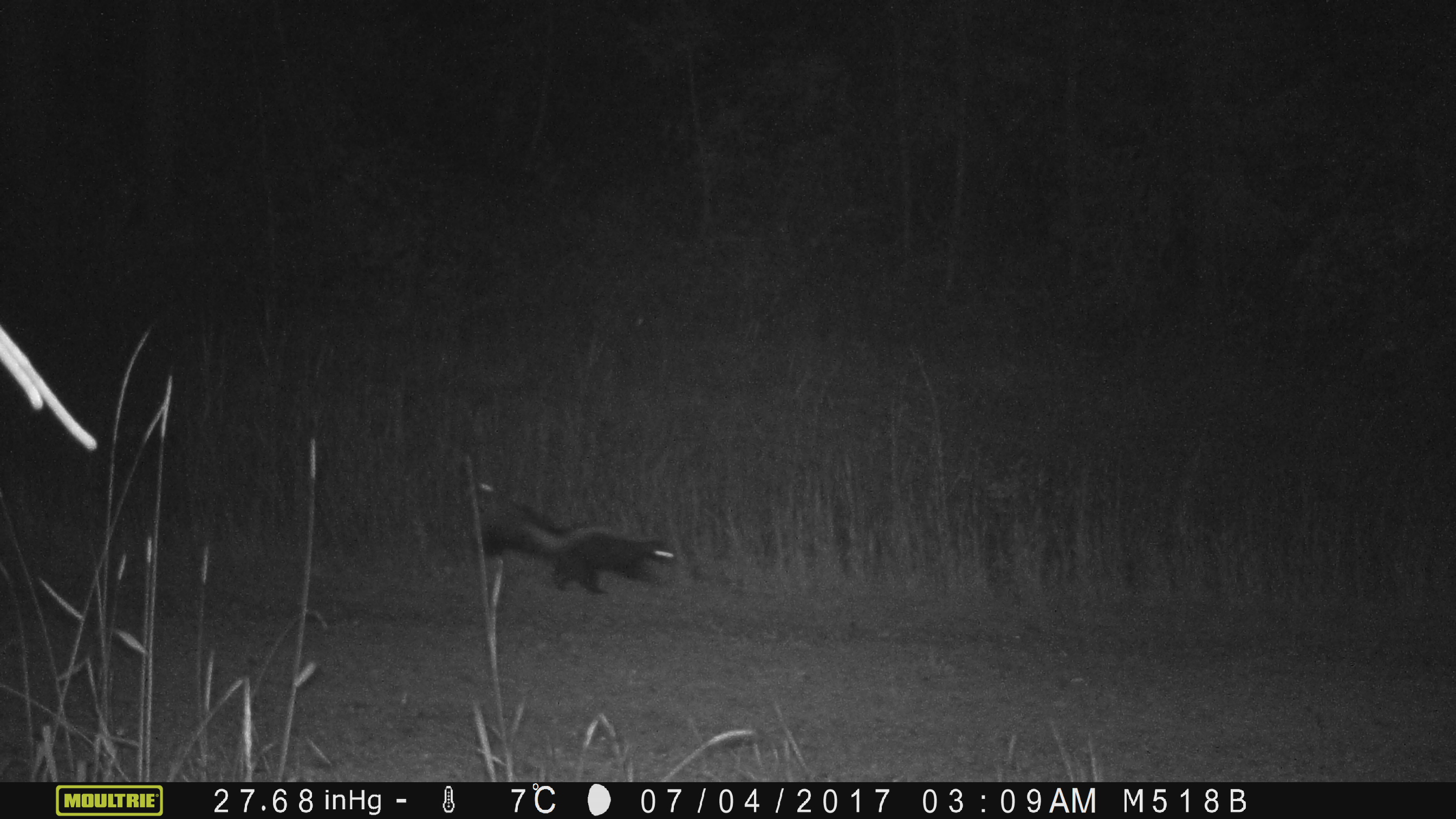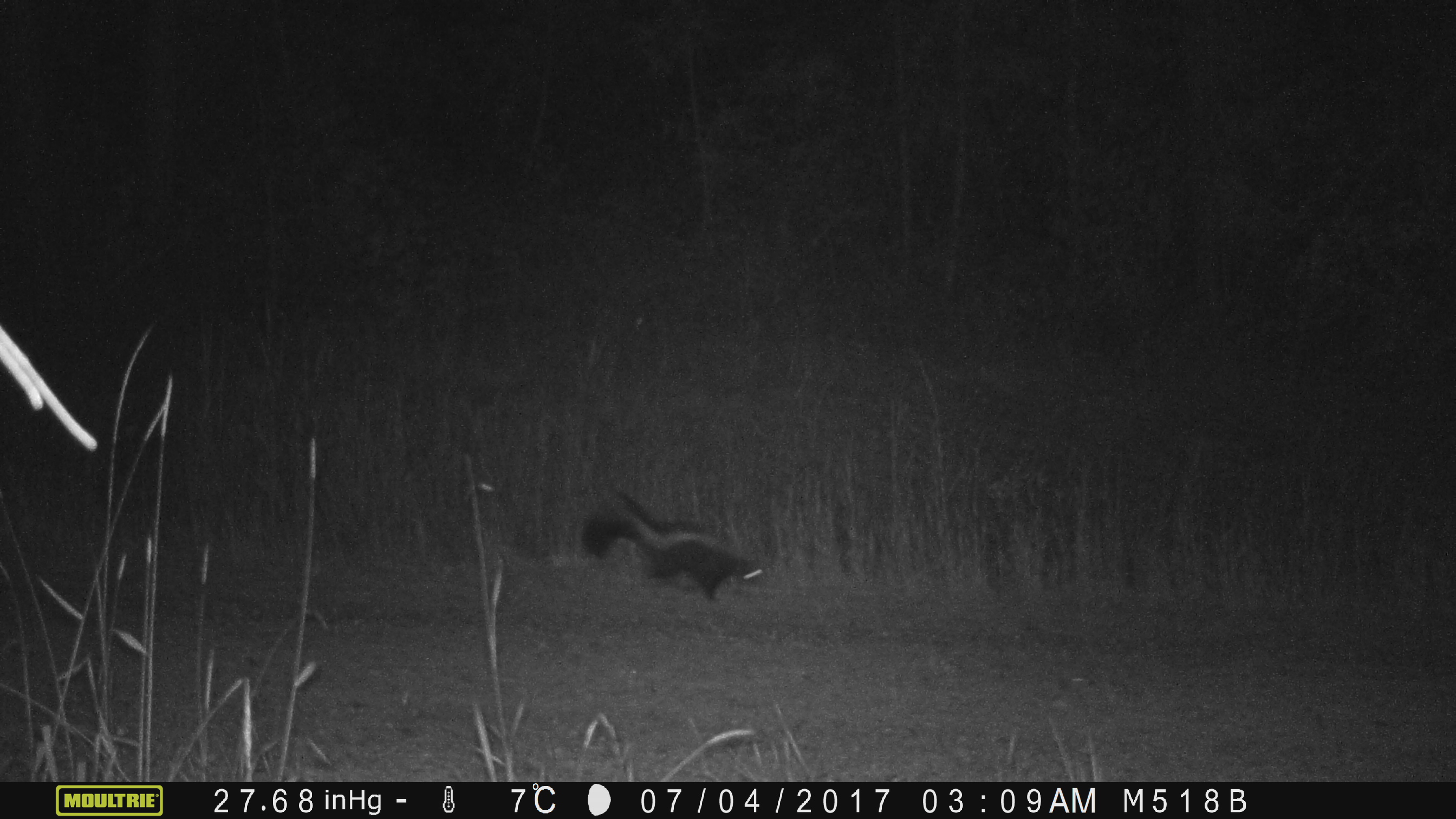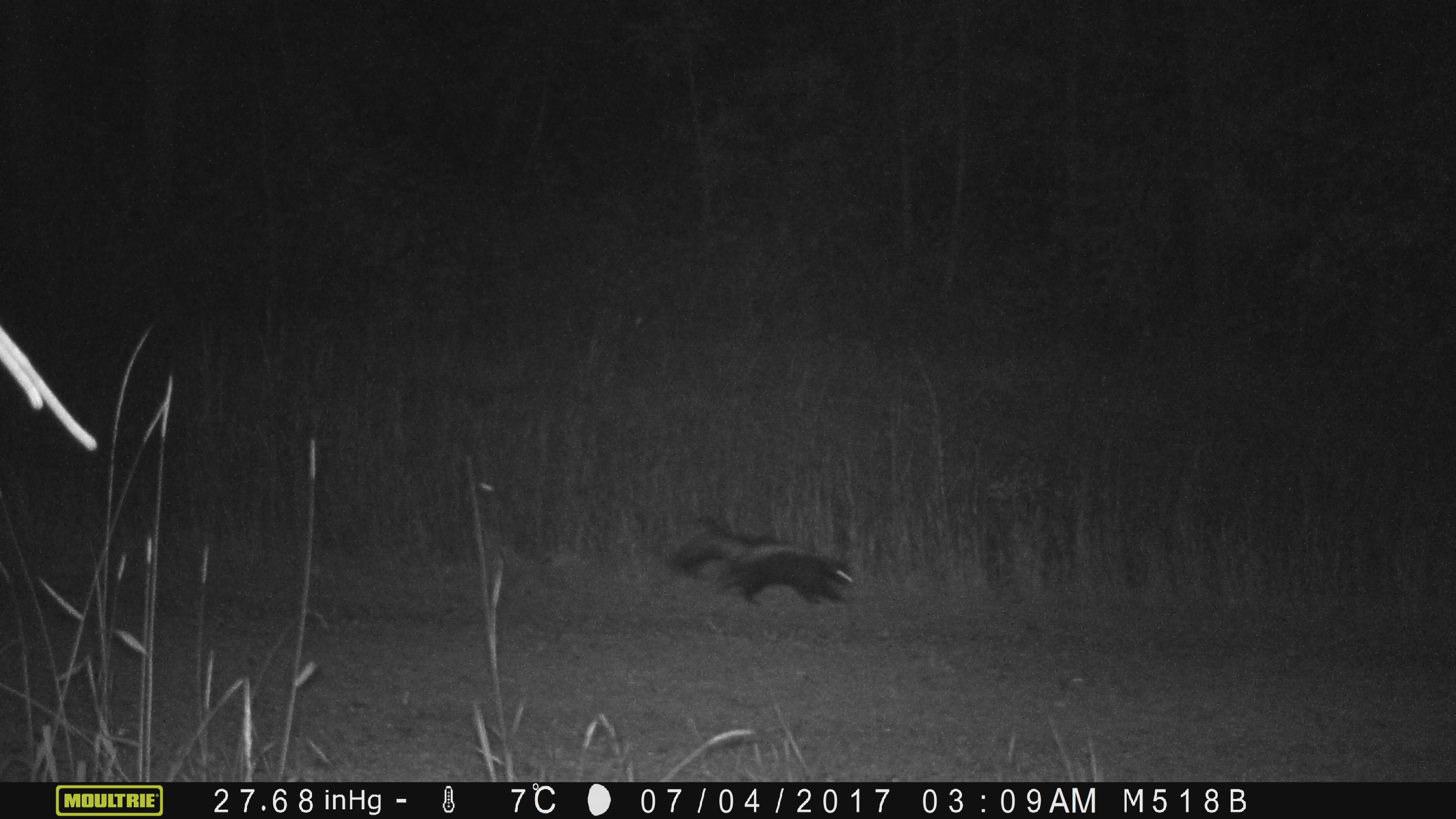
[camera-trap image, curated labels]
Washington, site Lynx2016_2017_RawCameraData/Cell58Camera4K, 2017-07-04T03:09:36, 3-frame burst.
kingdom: Animalia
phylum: Chordata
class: Mammalia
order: Carnivora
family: Mephitidae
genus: Mephitis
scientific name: Mephitis mephitis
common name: striped skunk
Mephitis mephitis (striped skunk). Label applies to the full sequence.